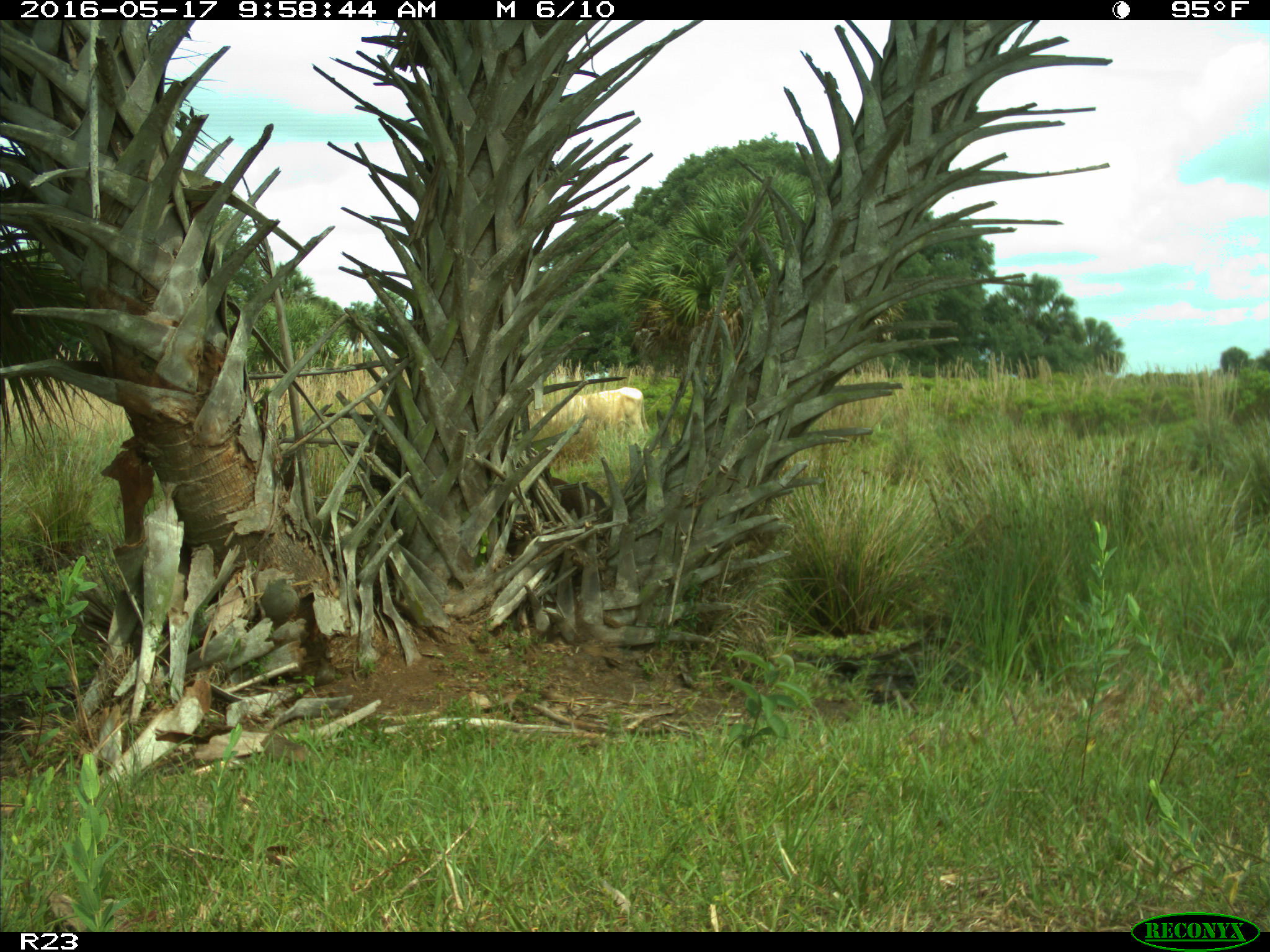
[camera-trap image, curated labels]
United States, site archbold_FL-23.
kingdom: Animalia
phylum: Chordata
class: Mammalia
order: Artiodactyla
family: Bovidae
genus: Bos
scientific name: Bos taurus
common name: domestic cow